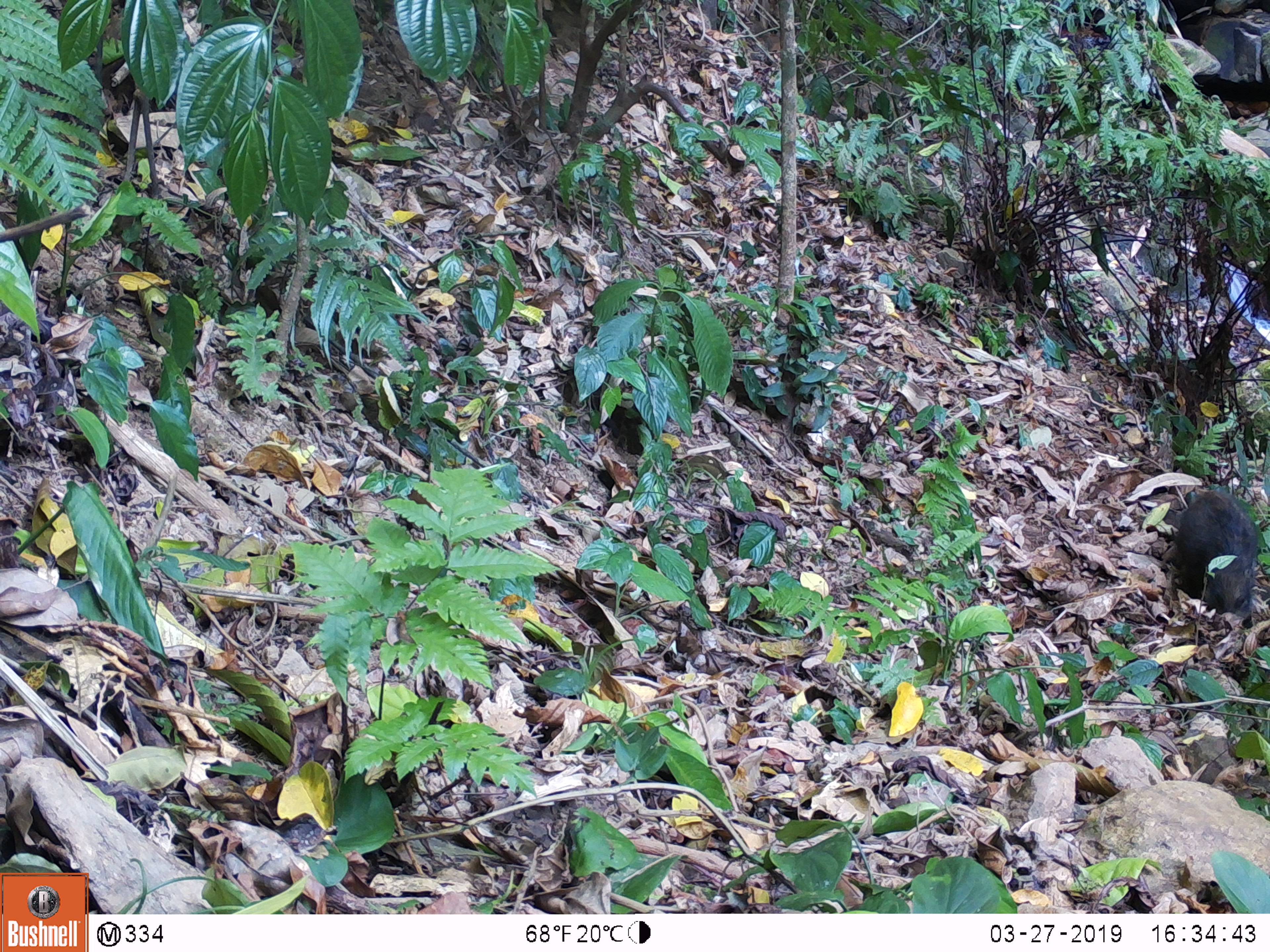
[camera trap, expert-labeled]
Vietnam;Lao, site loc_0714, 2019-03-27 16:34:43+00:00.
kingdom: Animalia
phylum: Chordata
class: Mammalia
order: Artiodactyla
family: Suidae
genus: Sus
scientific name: Sus scrofa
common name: eurasian wild pig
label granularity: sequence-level